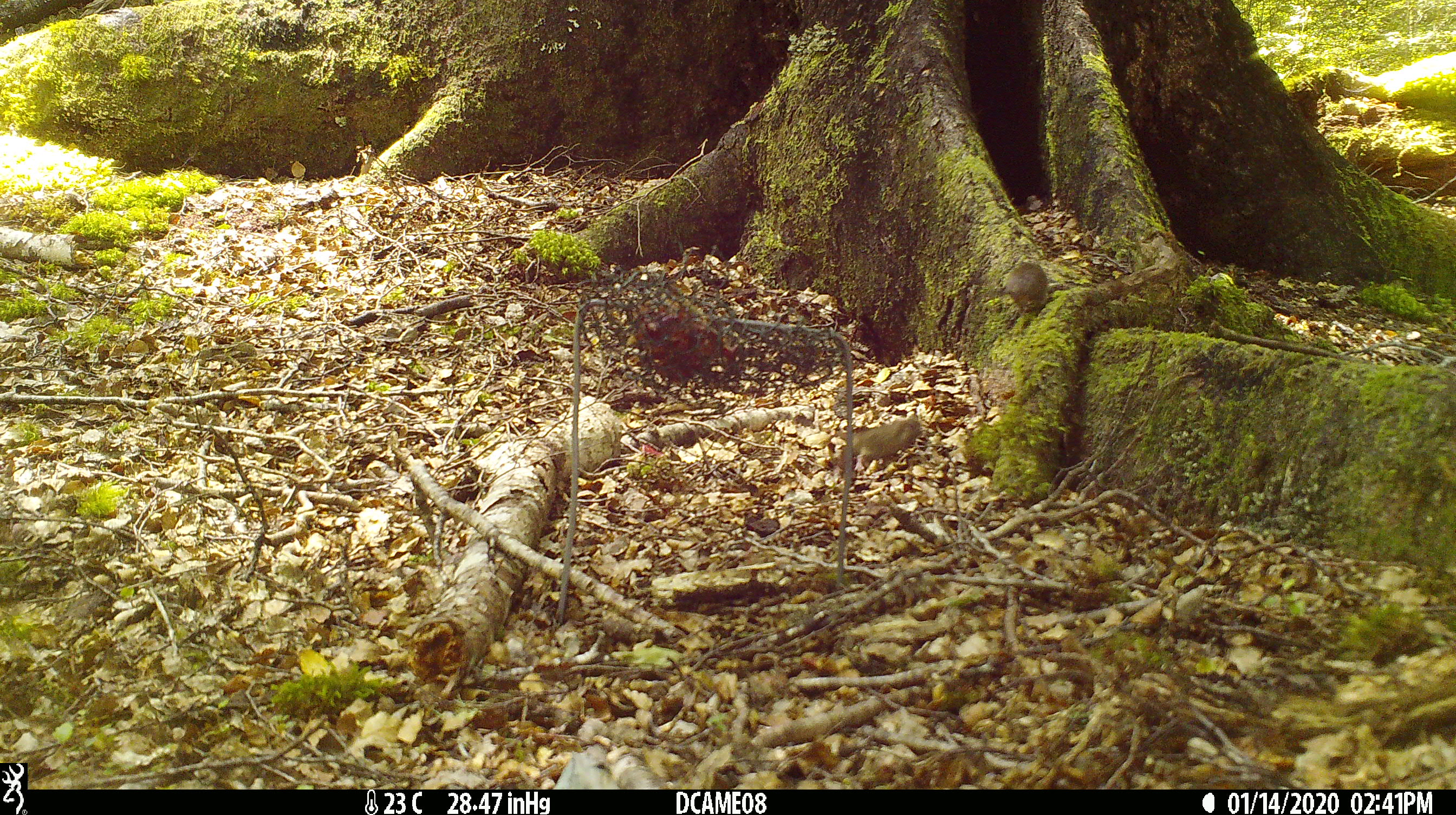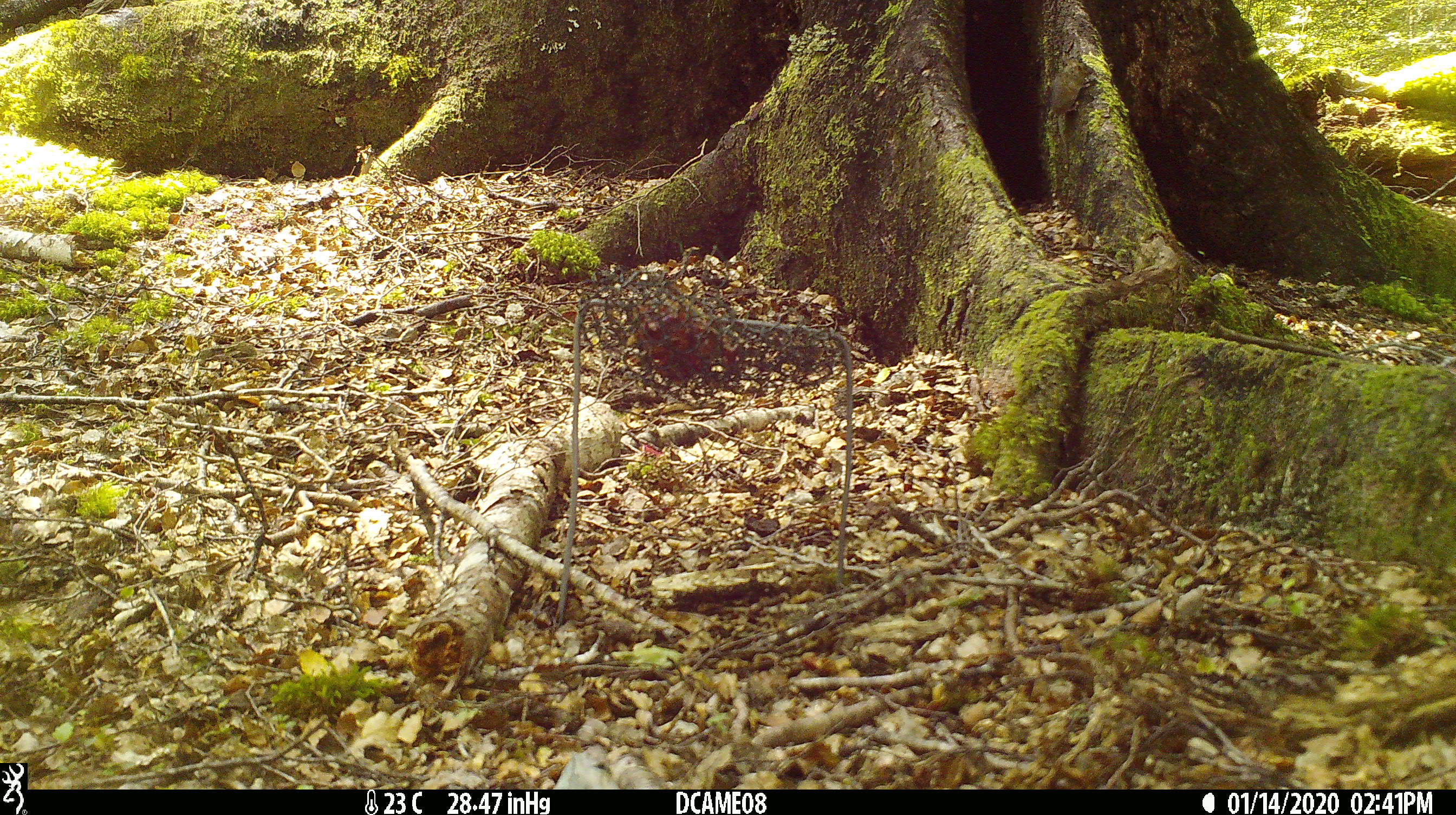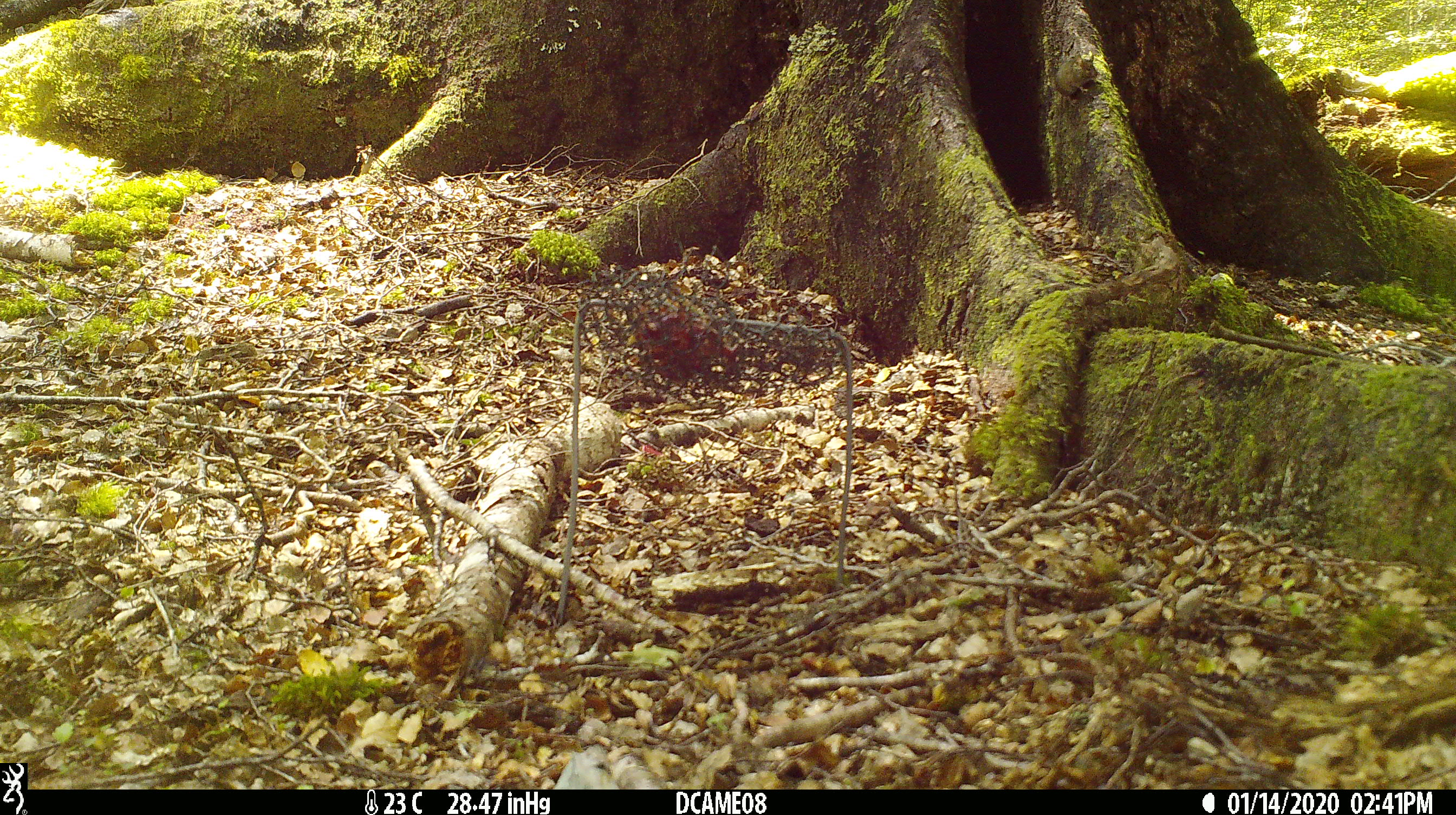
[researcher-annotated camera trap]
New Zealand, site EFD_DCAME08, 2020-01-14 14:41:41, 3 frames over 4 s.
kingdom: Animalia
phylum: Chordata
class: Mammalia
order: Rodentia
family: Muridae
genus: Mus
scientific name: Mus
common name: mouse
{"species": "mouse (Mus)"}